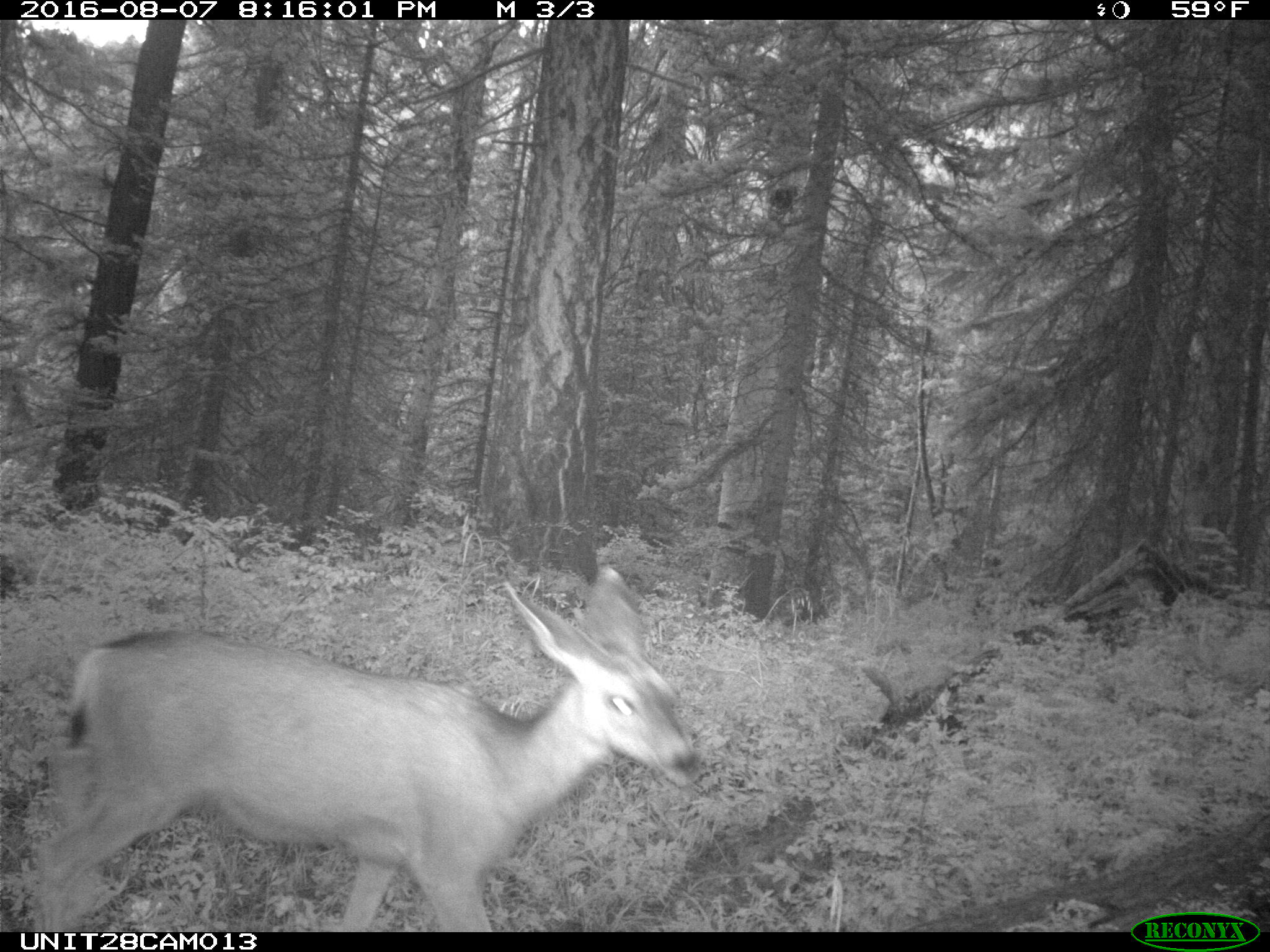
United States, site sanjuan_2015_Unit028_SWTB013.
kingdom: Animalia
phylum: Chordata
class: Mammalia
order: Artiodactyla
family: Cervidae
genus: Odocoileus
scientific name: Odocoileus hemionus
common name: mule deer